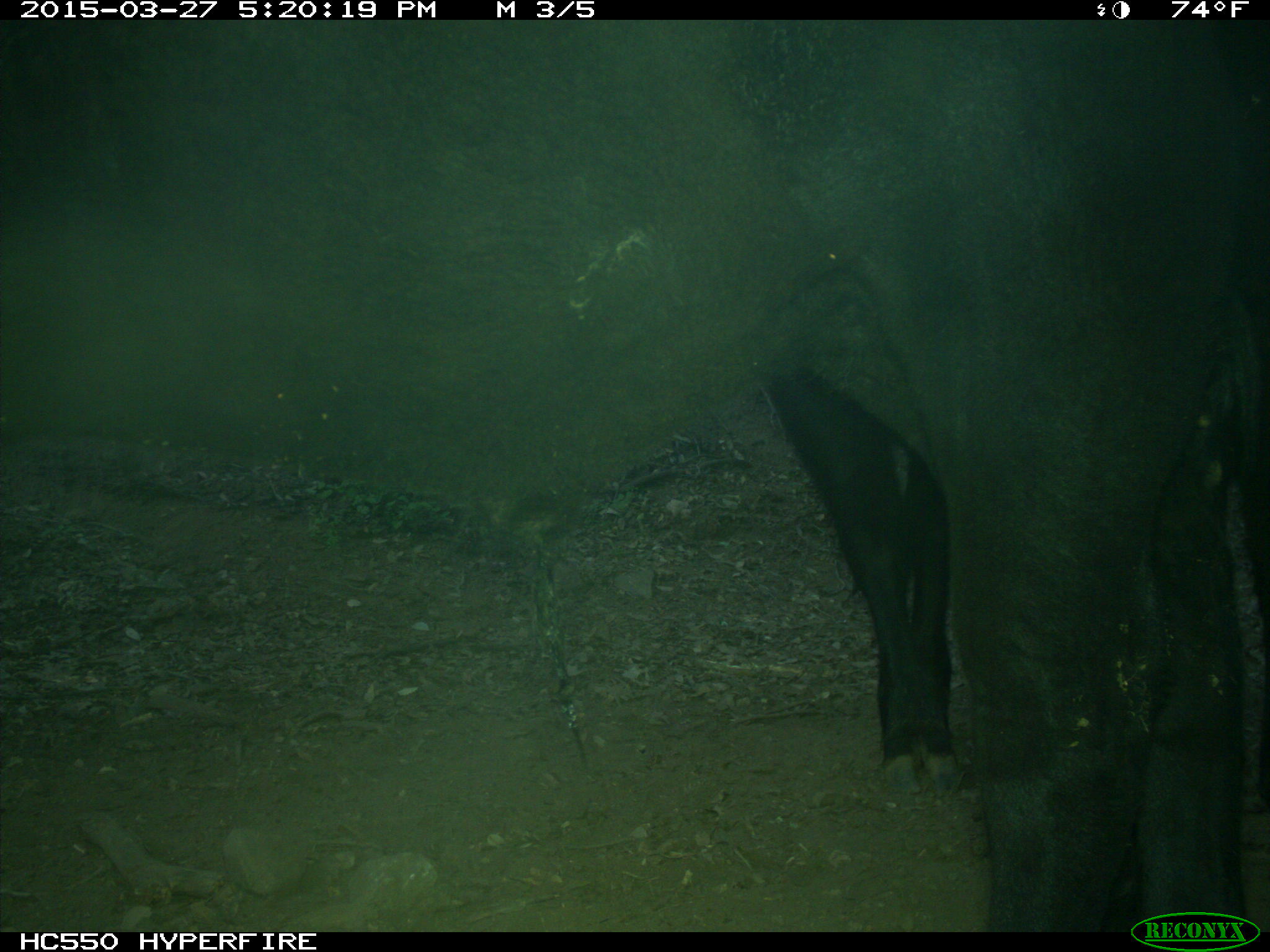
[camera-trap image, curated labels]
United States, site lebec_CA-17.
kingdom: Animalia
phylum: Chordata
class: Mammalia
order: Artiodactyla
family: Bovidae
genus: Bos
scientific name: Bos taurus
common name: domestic cow